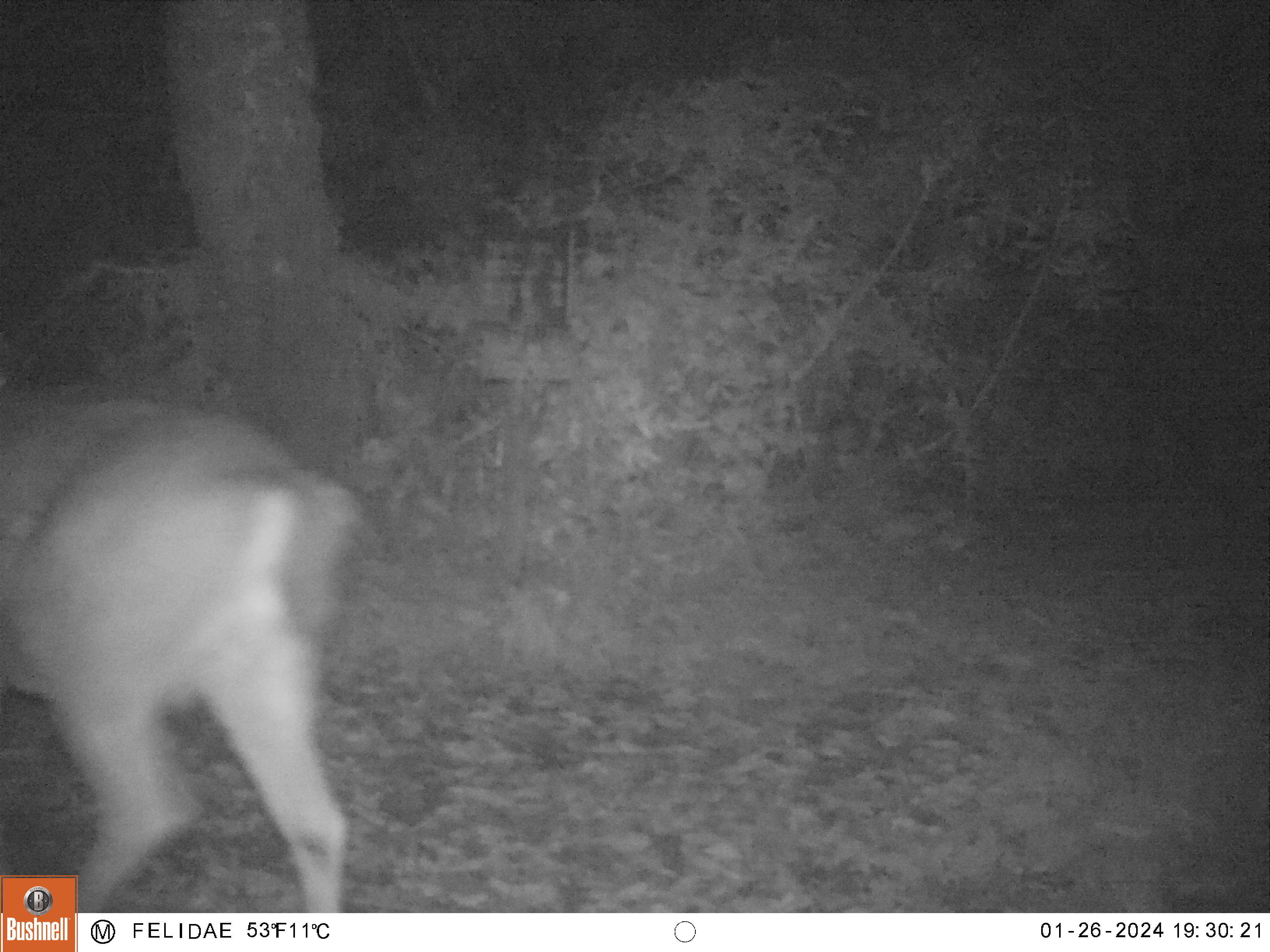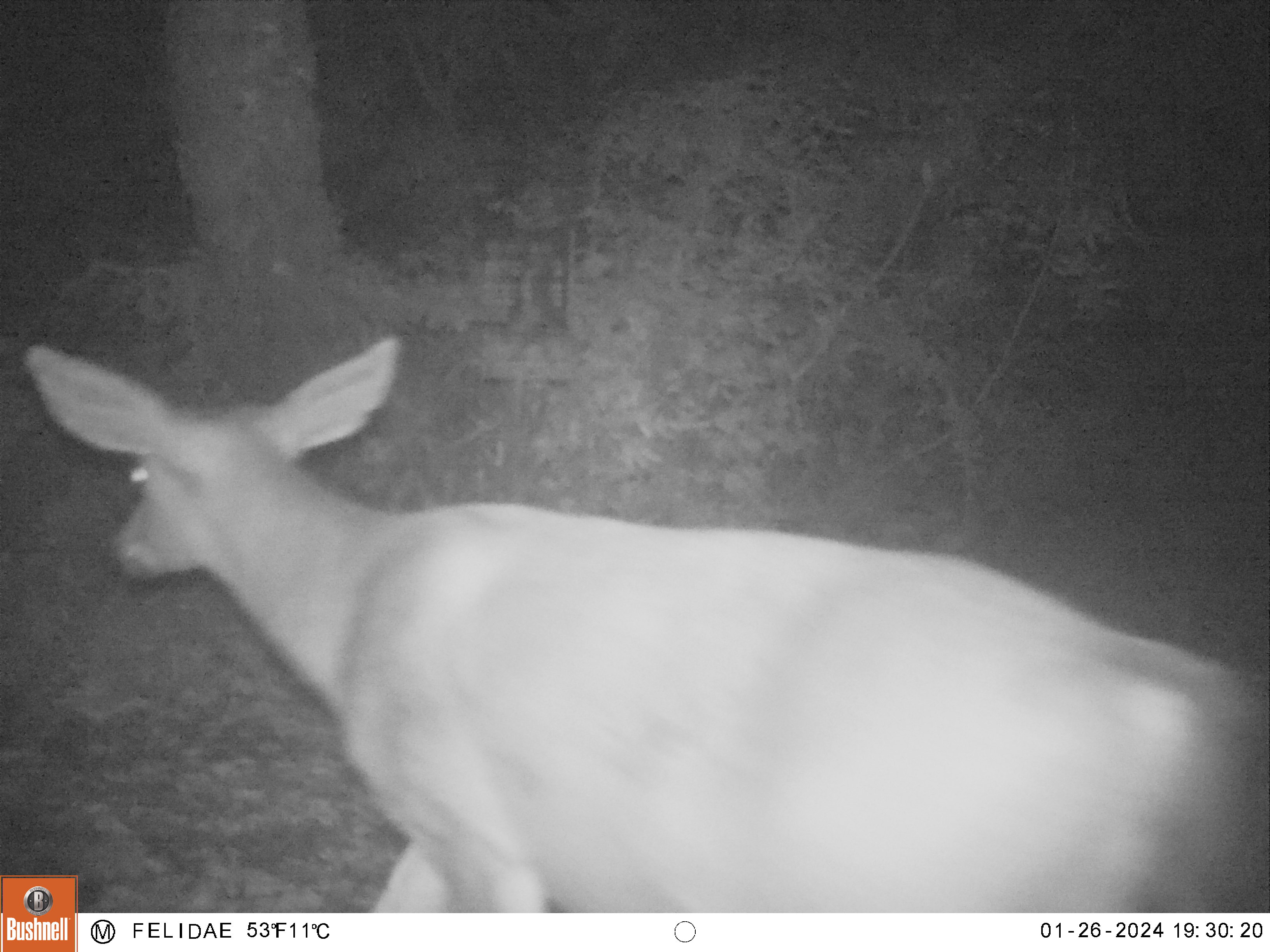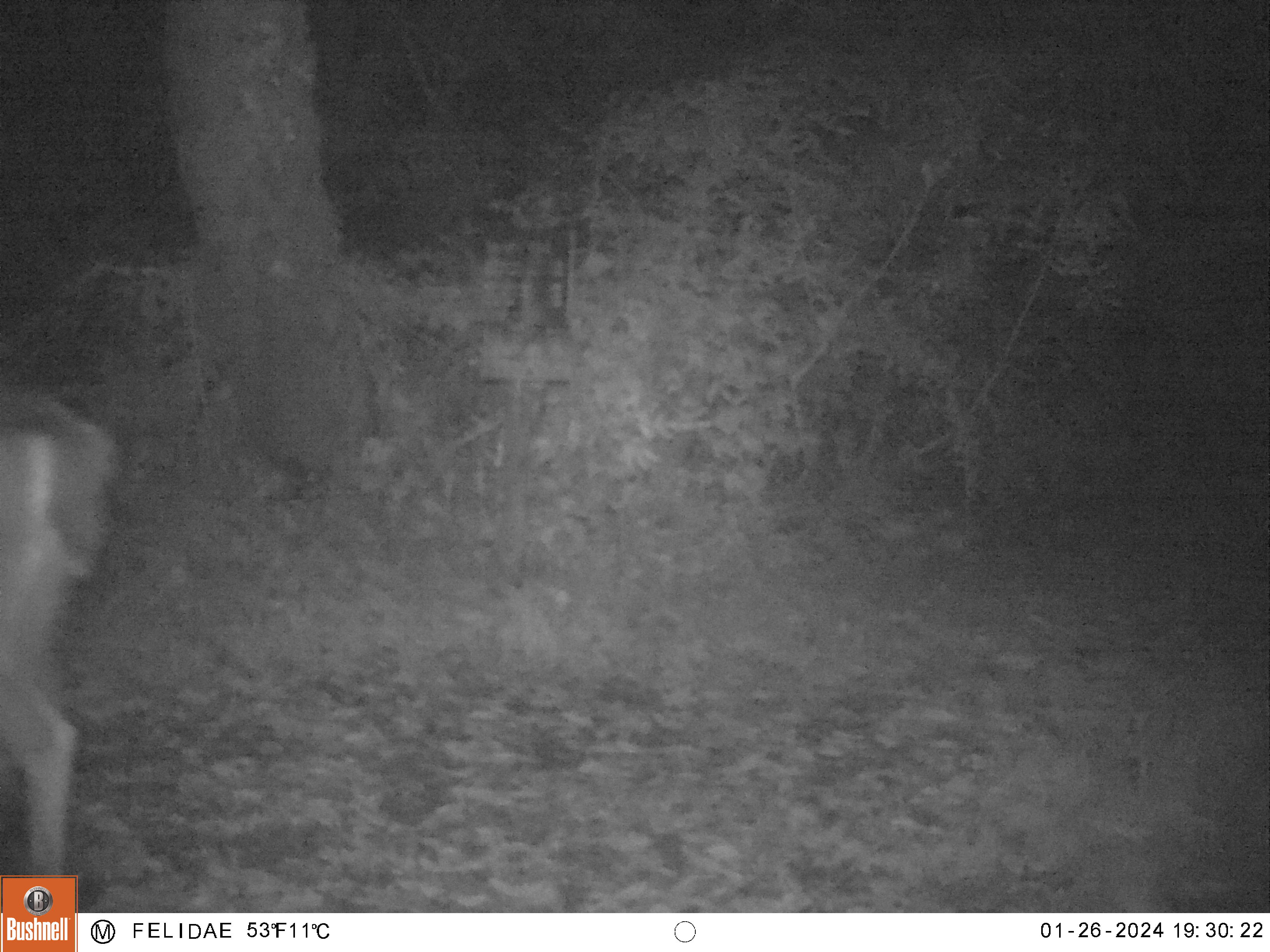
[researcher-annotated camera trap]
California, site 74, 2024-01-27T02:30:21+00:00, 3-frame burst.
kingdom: Animalia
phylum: Chordata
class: Mammalia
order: Artiodactyla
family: Cervidae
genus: Odocoileus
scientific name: Odocoileus hemionus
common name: mule deer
Mule deer (Odocoileus hemionus).